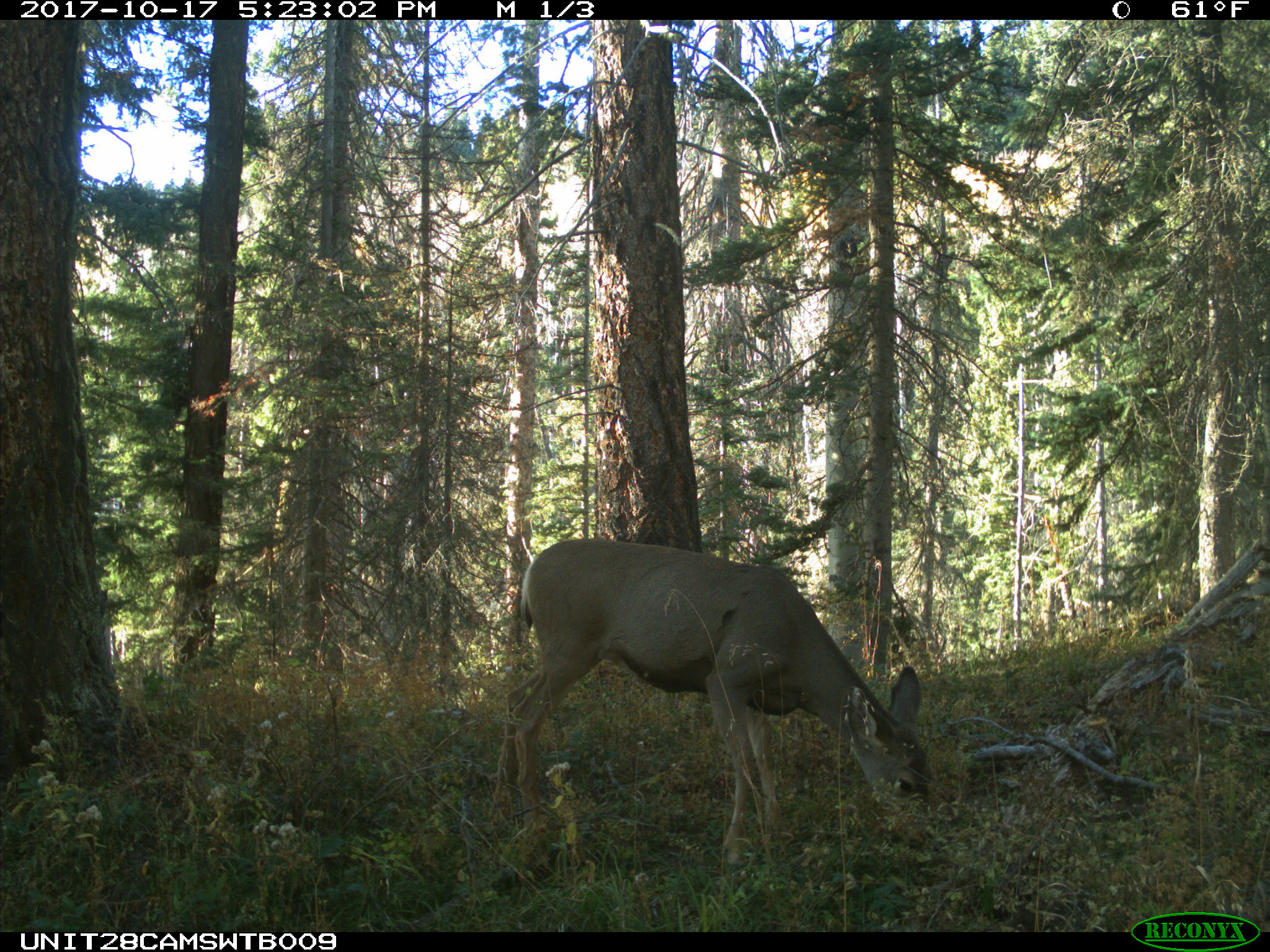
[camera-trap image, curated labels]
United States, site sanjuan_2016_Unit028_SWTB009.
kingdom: Animalia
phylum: Chordata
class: Mammalia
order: Artiodactyla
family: Cervidae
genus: Odocoileus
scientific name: Odocoileus hemionus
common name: mule deer